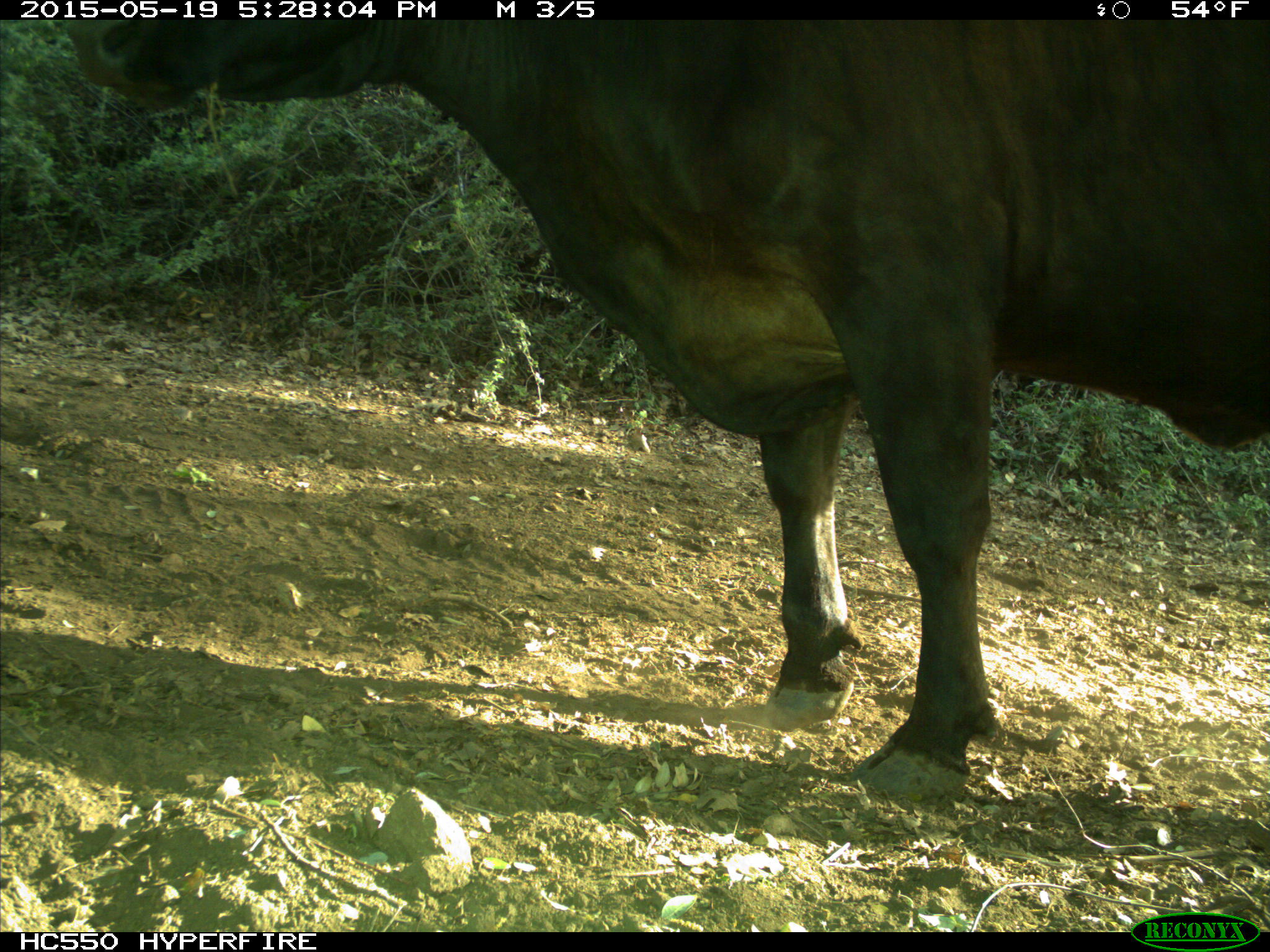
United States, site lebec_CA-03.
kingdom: Animalia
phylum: Chordata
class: Mammalia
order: Artiodactyla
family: Bovidae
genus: Bos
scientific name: Bos taurus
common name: domestic cow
Bos taurus (domestic cow).